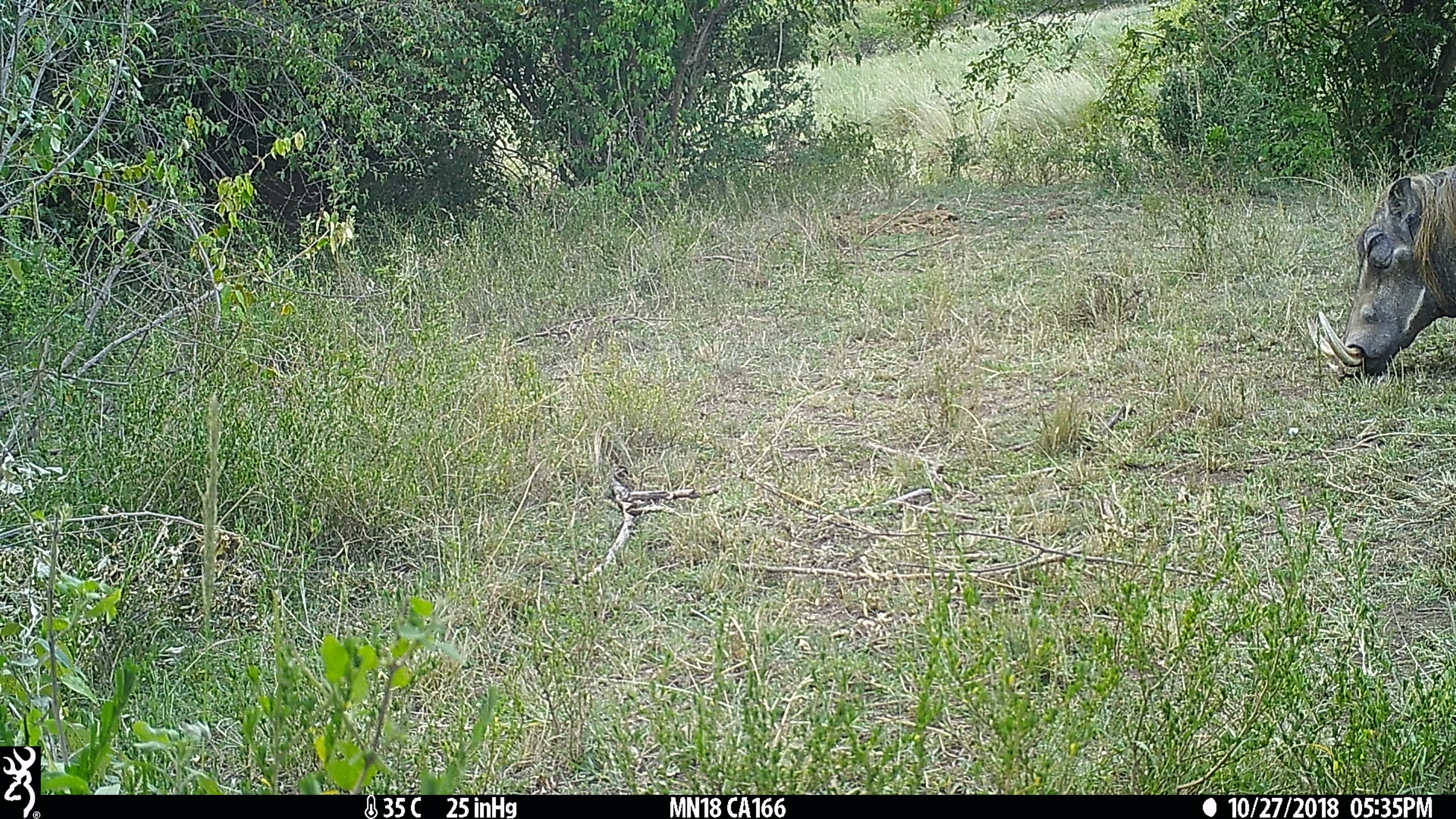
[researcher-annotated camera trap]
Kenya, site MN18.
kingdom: Animalia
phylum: Chordata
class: Mammalia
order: Artiodactyla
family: Suidae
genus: Phacochoerus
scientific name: Phacochoerus africanus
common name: common warthog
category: warthog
Warthog (common warthog) (Phacochoerus africanus).